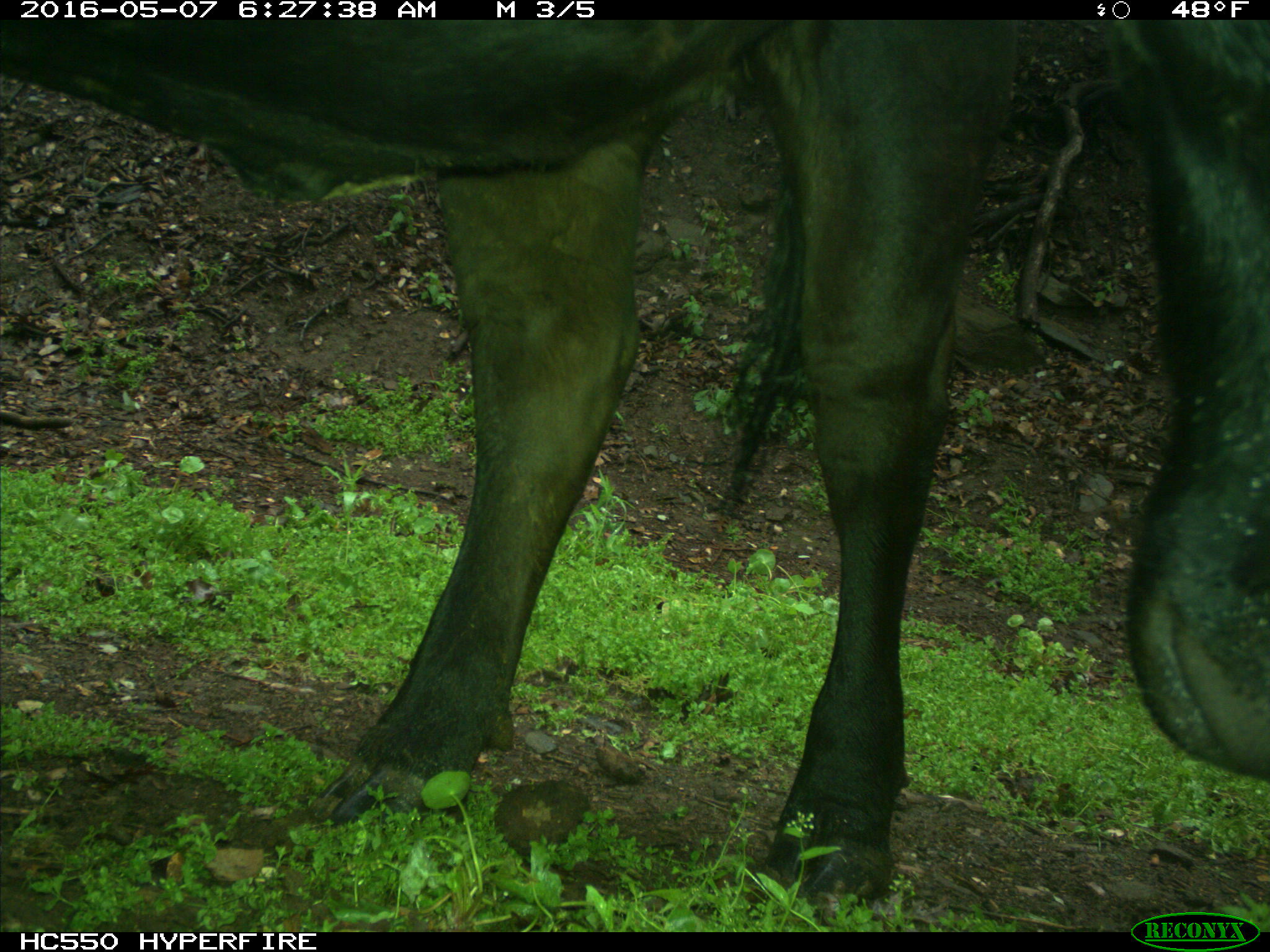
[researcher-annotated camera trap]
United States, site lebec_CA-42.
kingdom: Animalia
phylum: Chordata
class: Mammalia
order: Artiodactyla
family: Bovidae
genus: Bos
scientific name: Bos taurus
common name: domestic cow